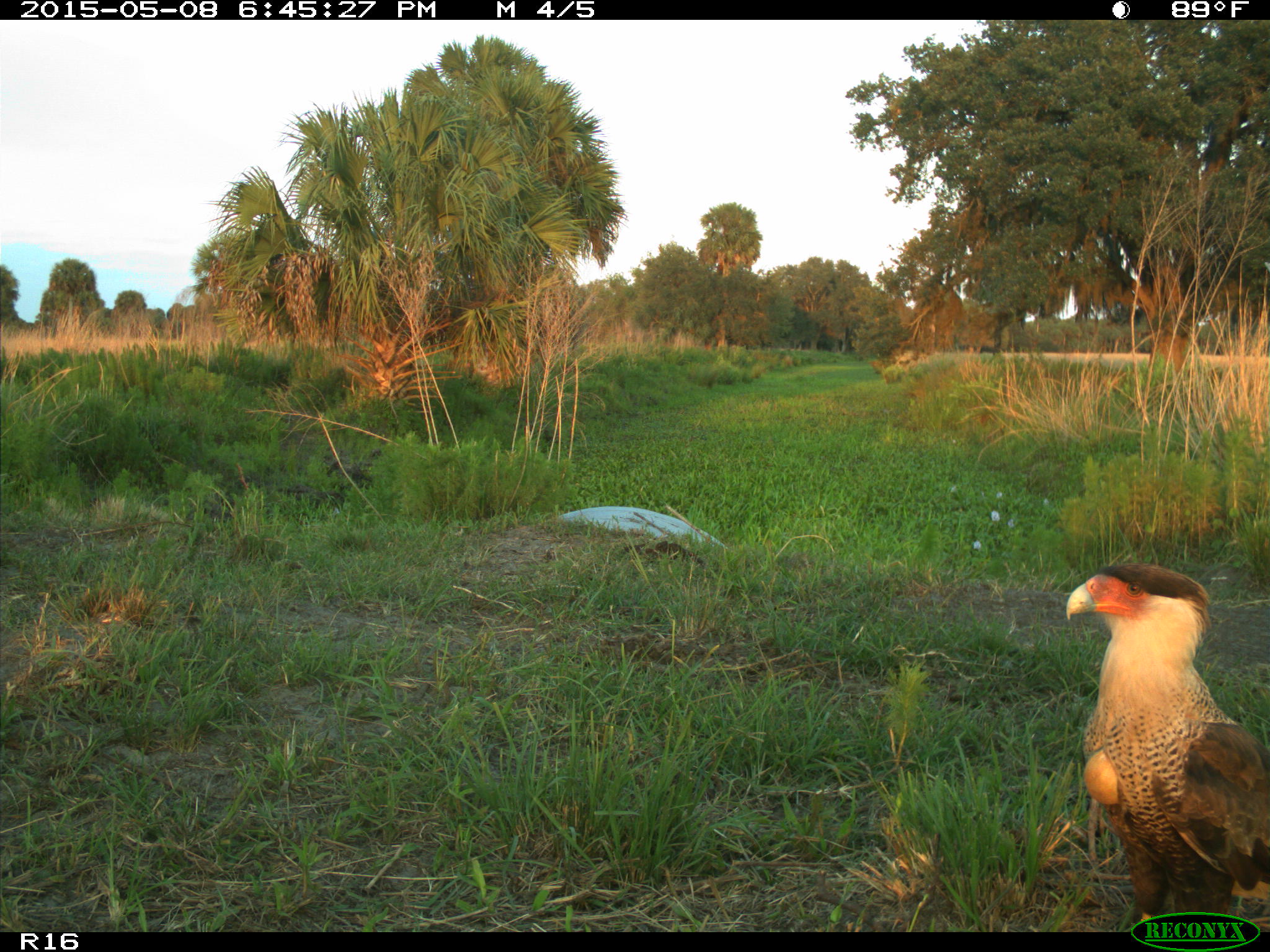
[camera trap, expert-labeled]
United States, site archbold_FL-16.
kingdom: Animalia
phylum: Chordata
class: Mammalia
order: Artiodactyla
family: Bovidae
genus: Bos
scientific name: Bos taurus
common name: domestic cow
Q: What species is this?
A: Bos taurus (domestic cow).